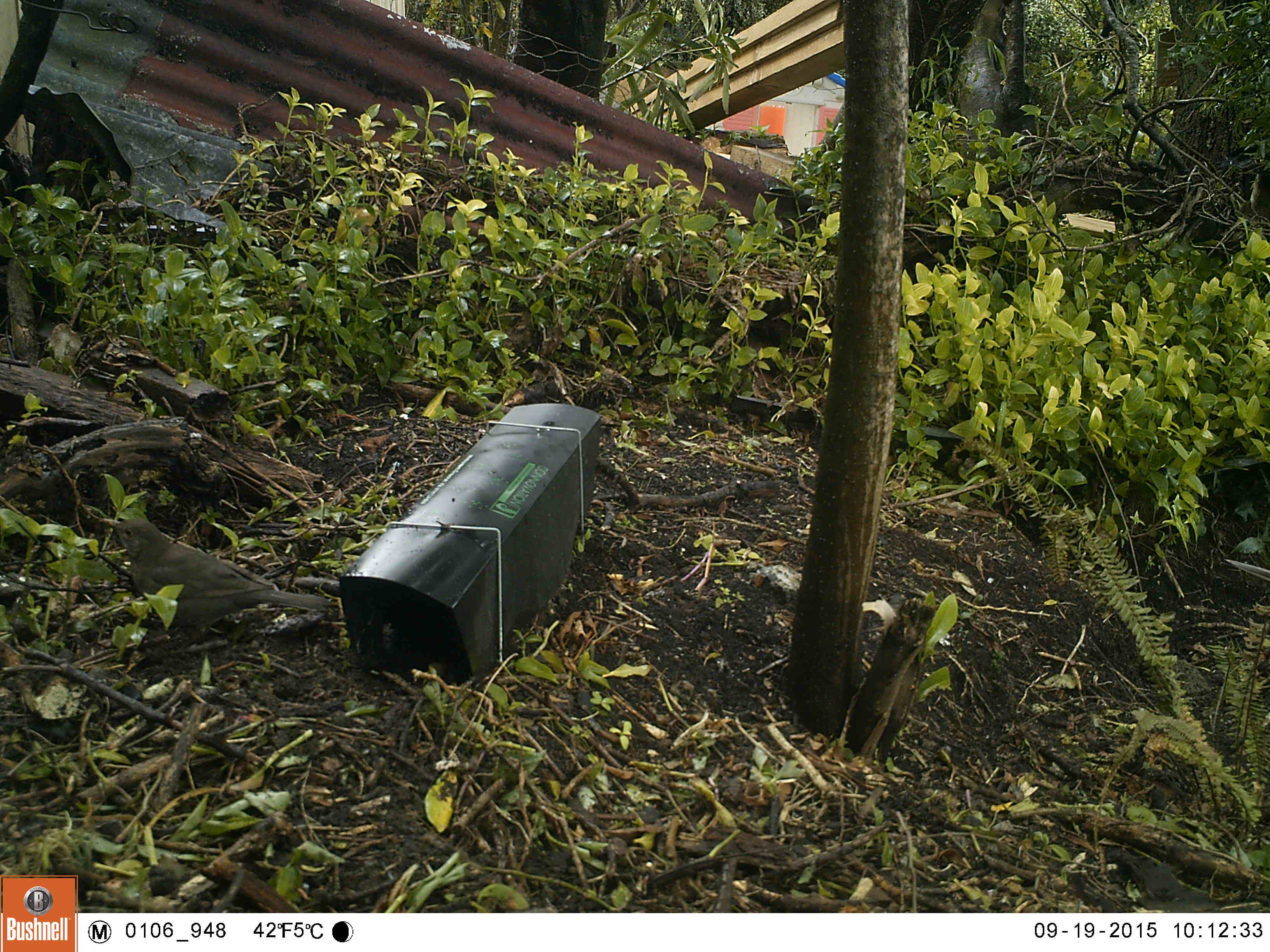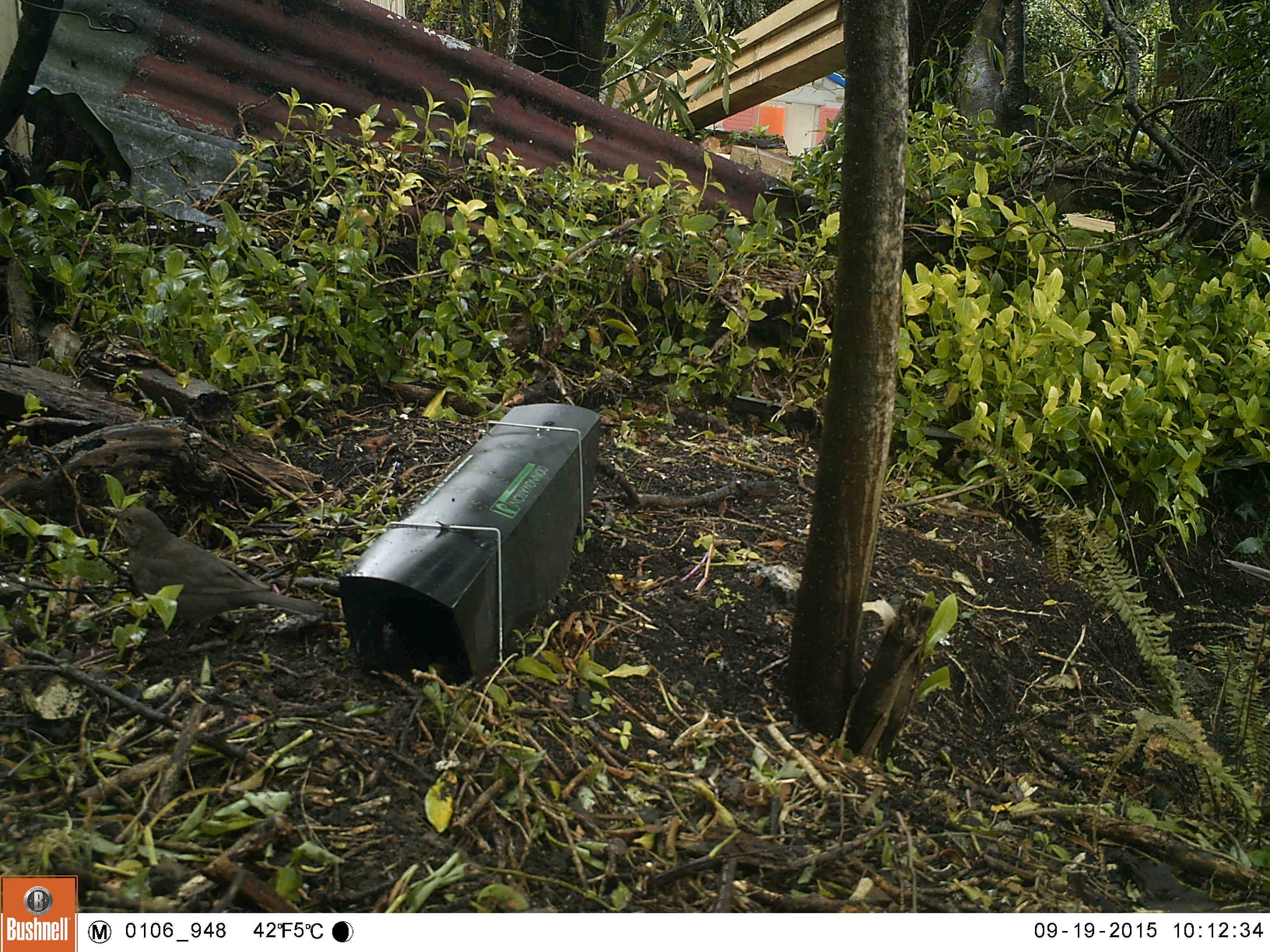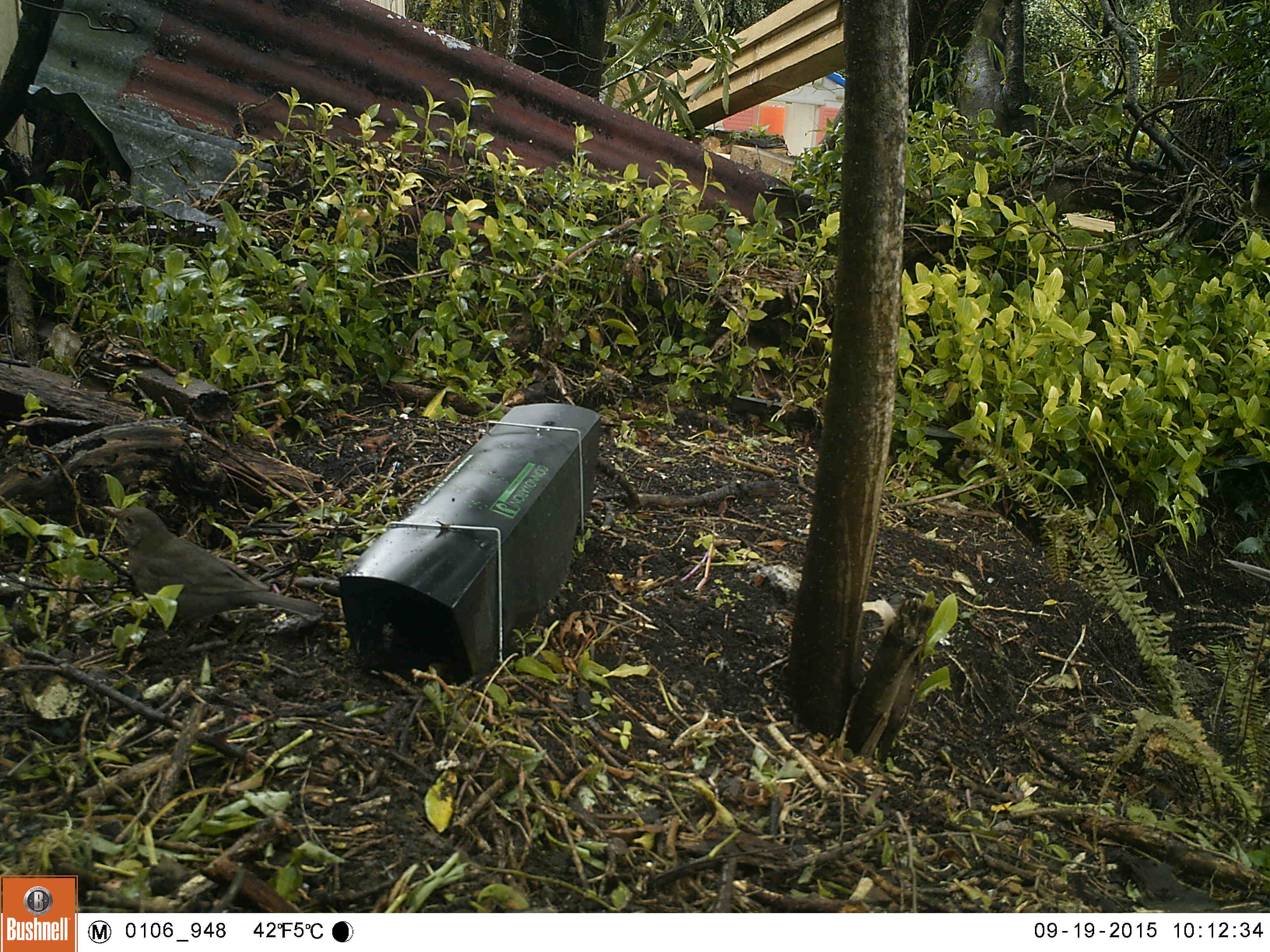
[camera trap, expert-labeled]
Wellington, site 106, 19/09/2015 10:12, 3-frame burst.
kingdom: Animalia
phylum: Chordata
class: Aves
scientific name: Aves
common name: bird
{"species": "bird (Aves)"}